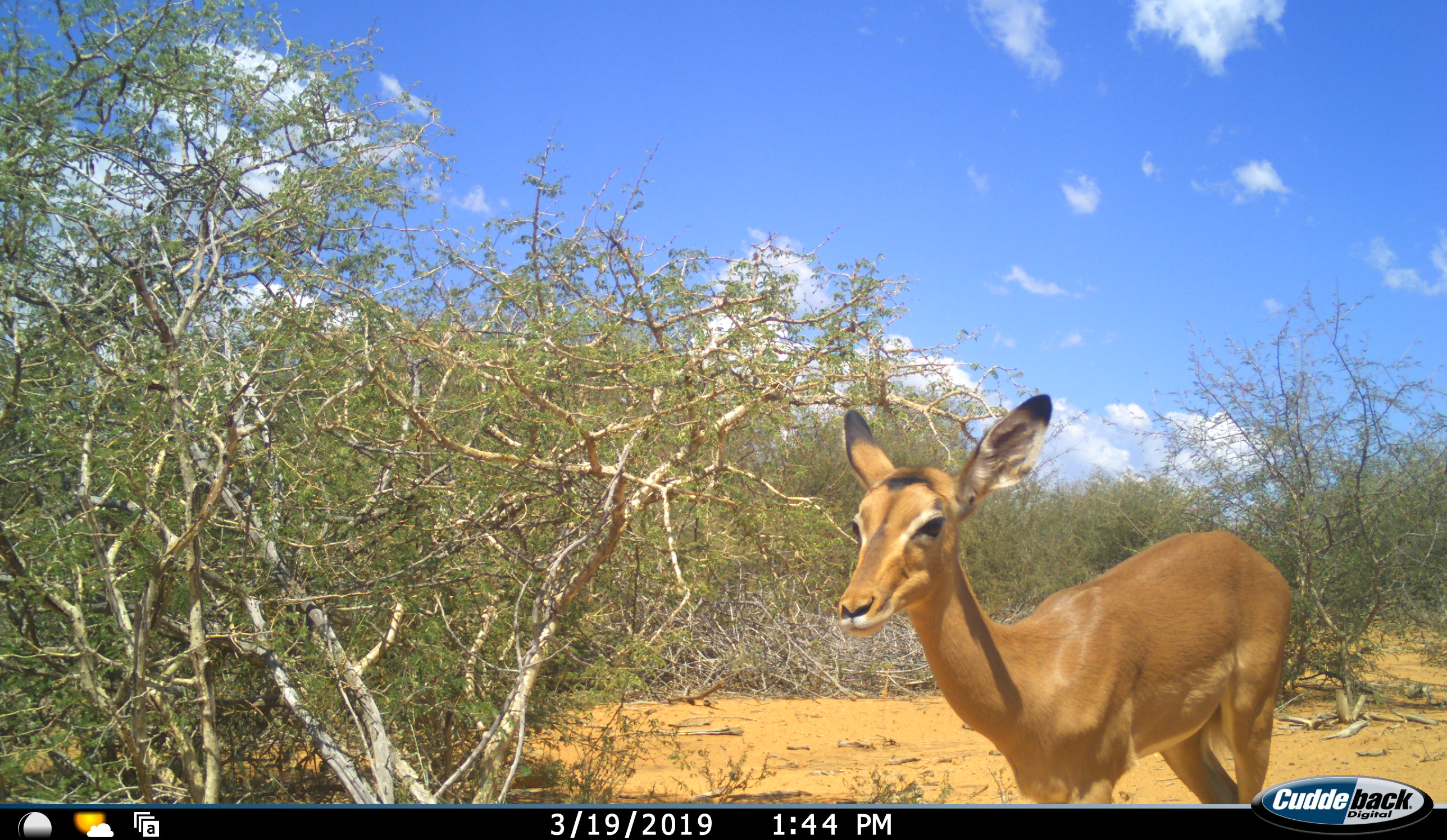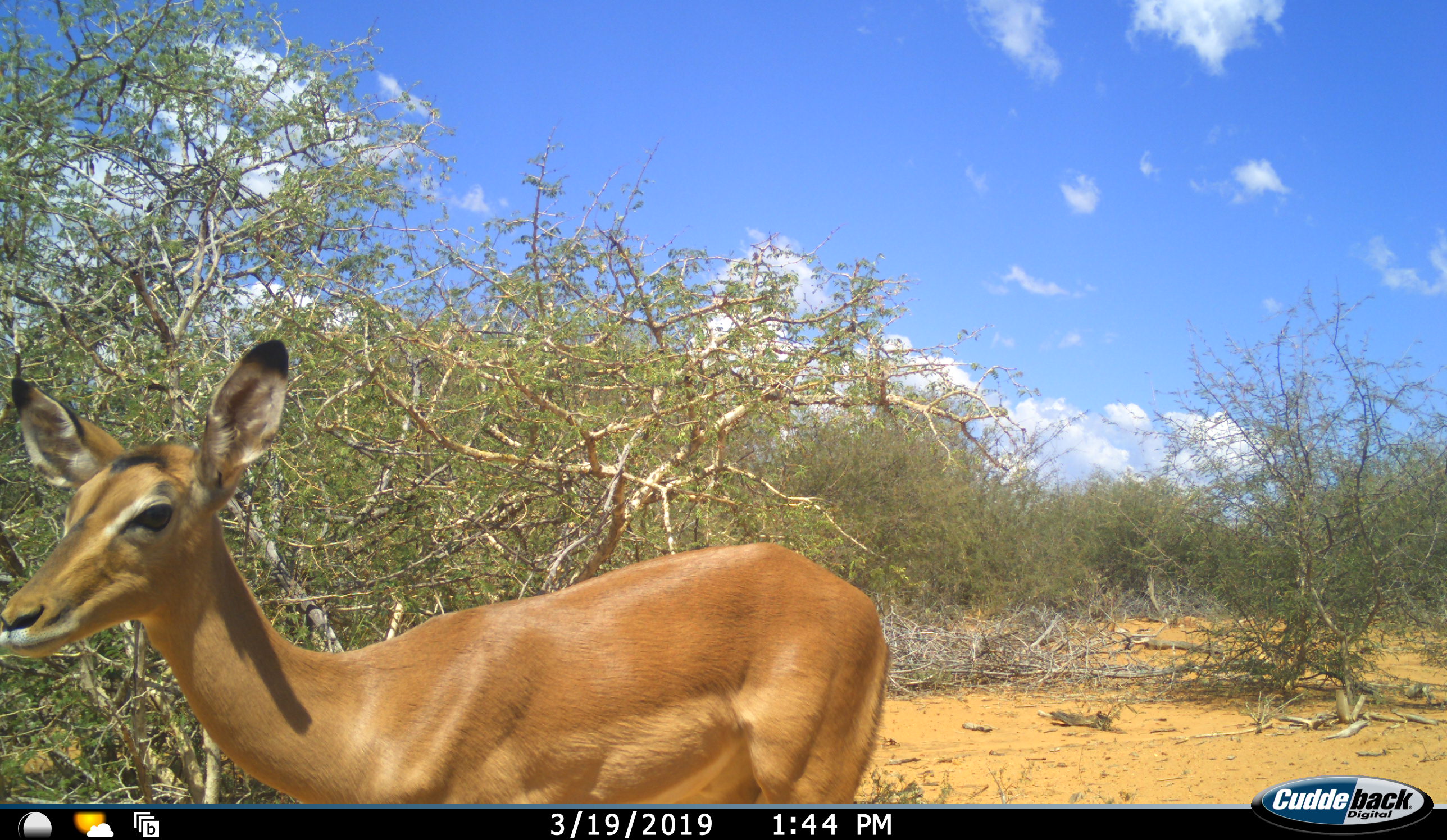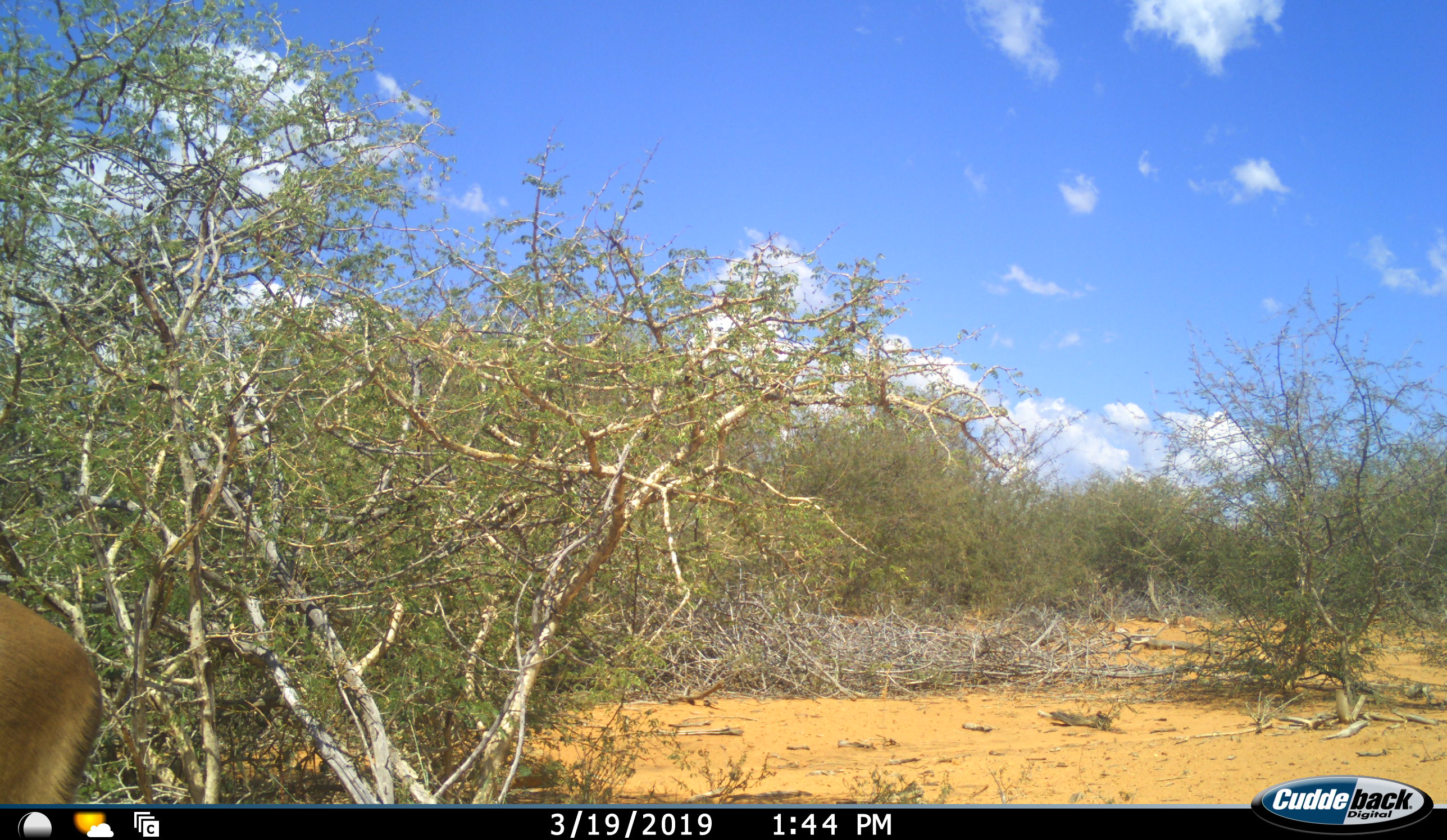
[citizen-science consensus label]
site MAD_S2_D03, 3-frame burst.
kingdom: Animalia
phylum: Chordata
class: Mammalia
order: Artiodactyla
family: Bovidae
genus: Aepyceros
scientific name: Aepyceros melampus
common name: impala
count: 1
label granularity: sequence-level